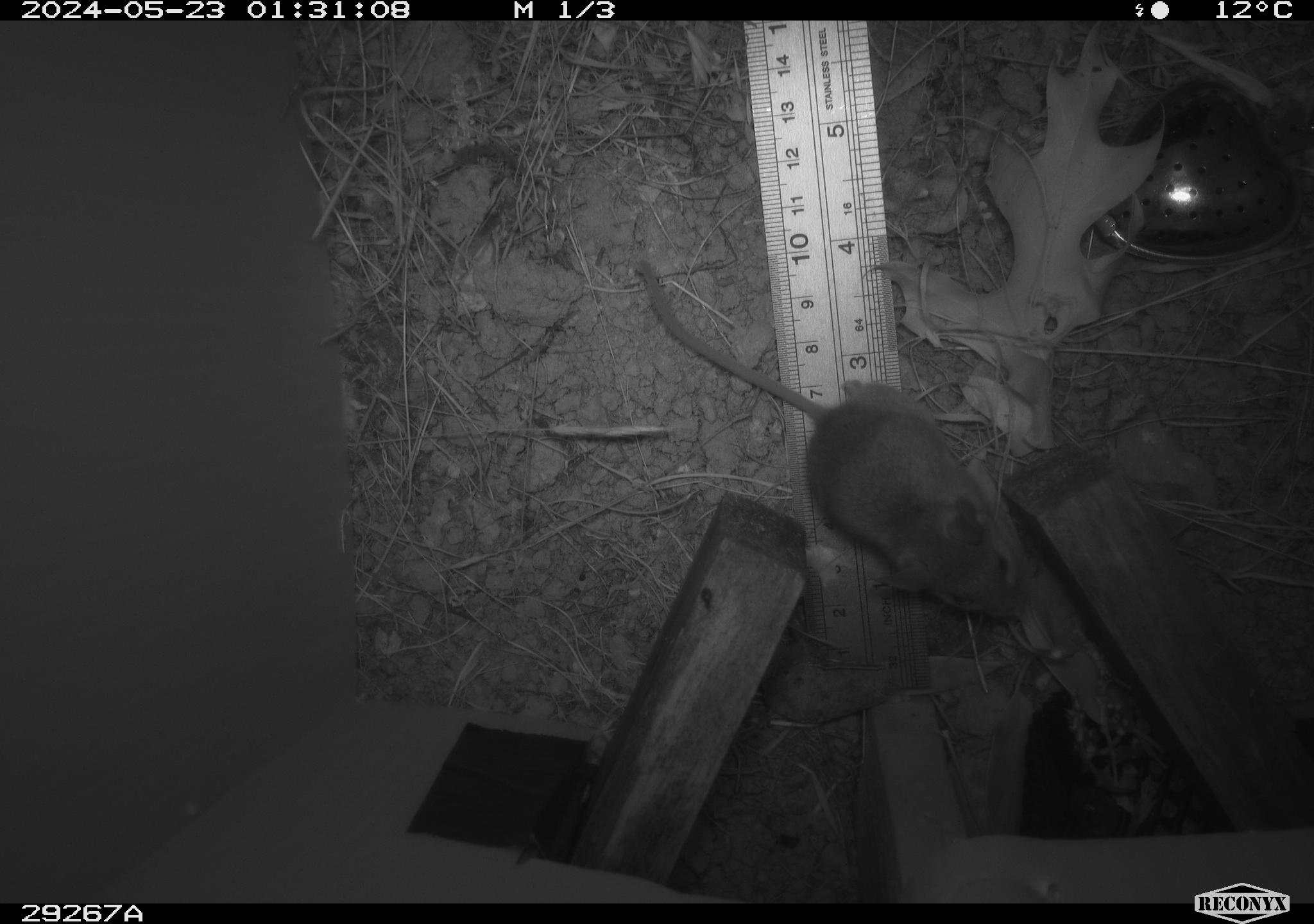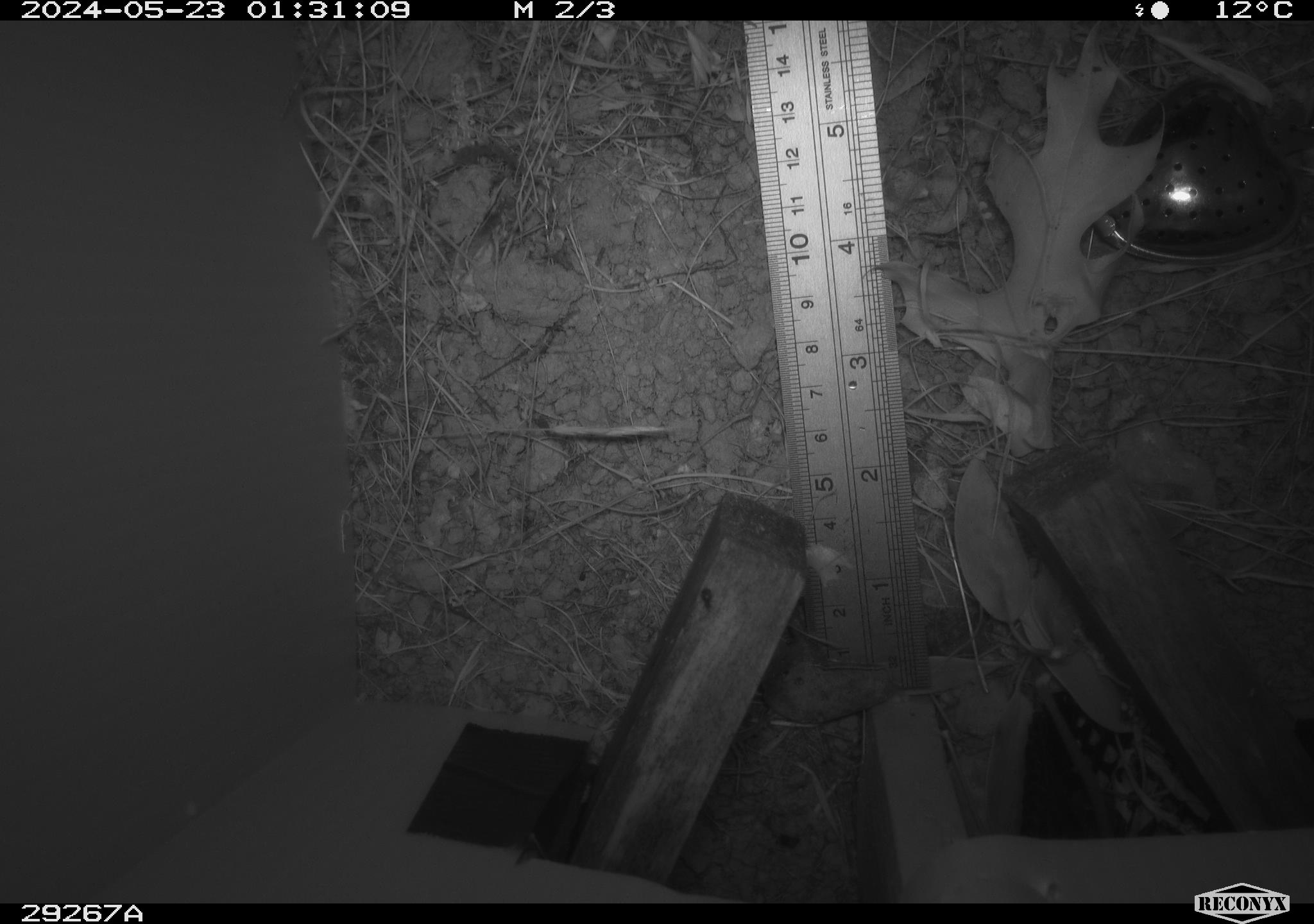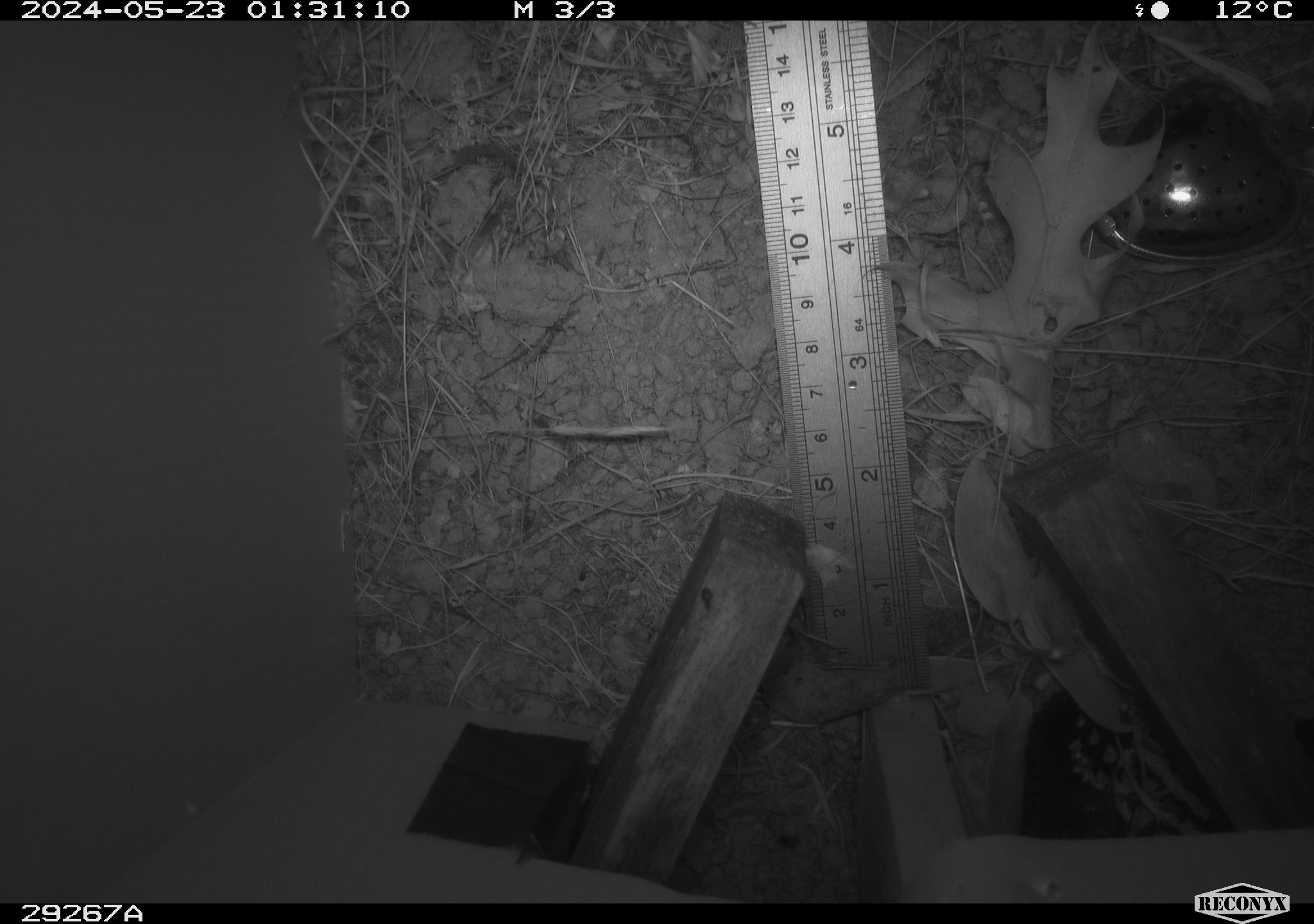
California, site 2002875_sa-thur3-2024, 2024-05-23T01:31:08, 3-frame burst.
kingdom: Animalia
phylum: Chordata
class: Mammalia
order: Rodentia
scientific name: Rodentia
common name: mouse species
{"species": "mouse species (Rodentia)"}